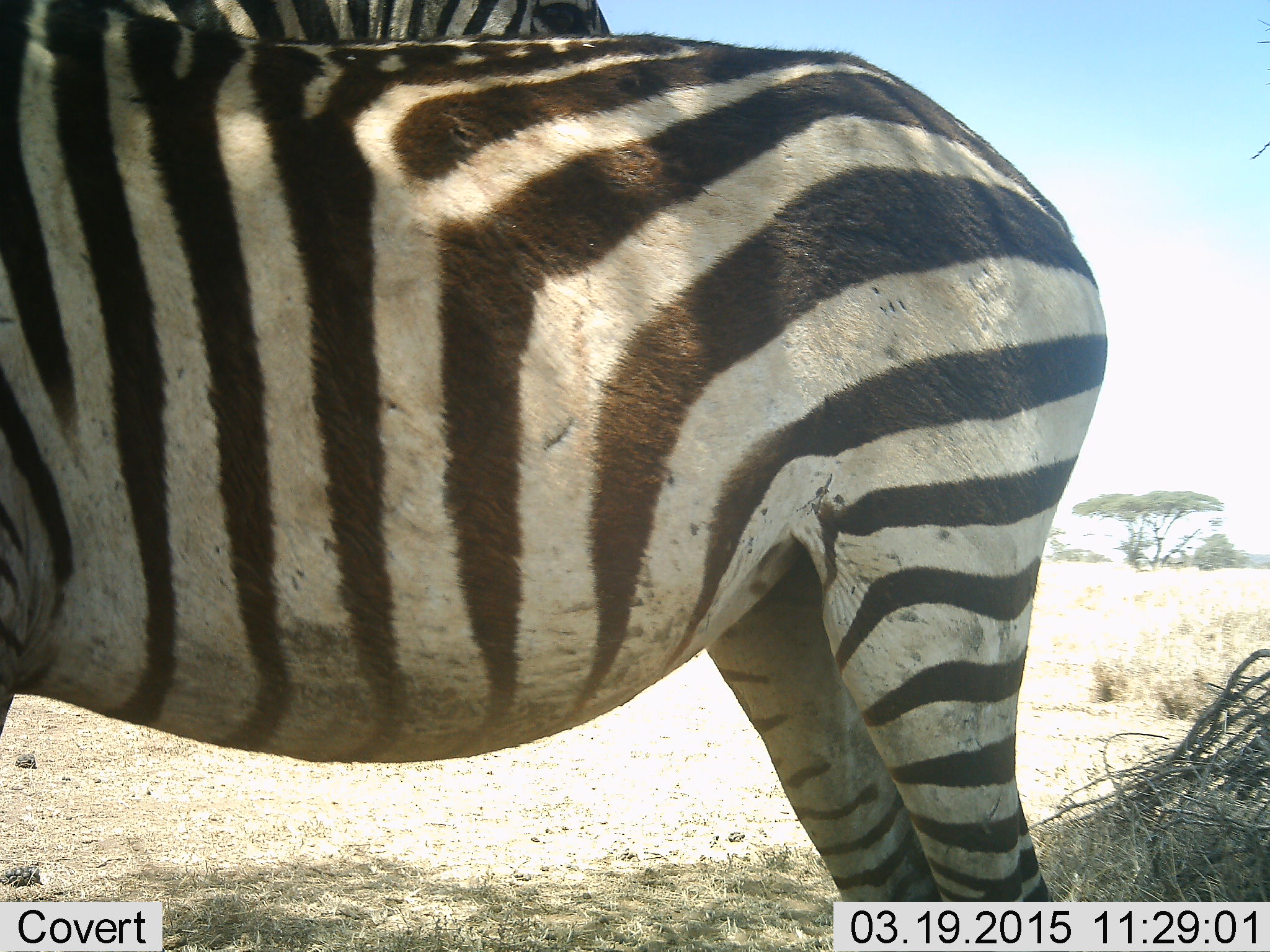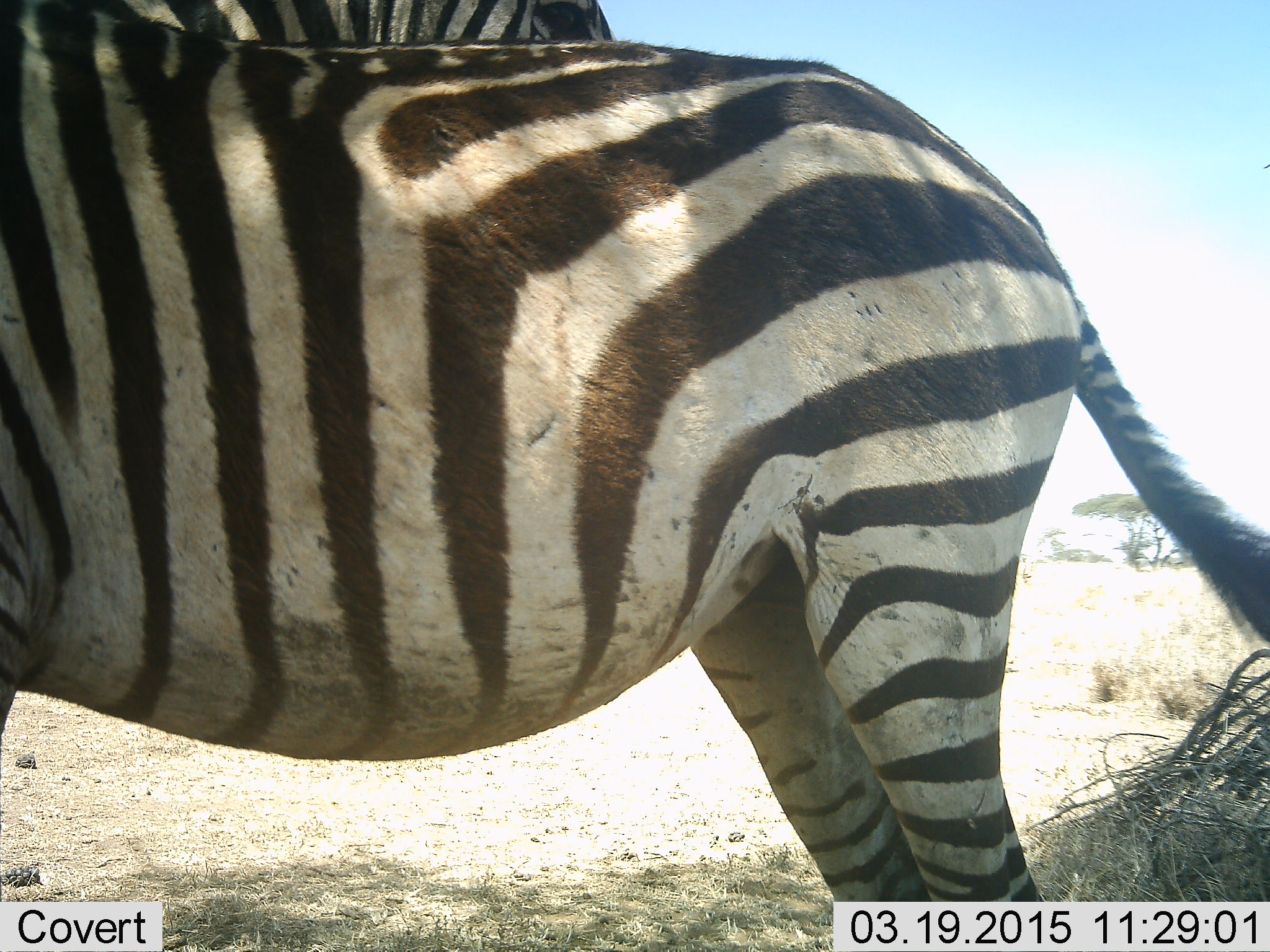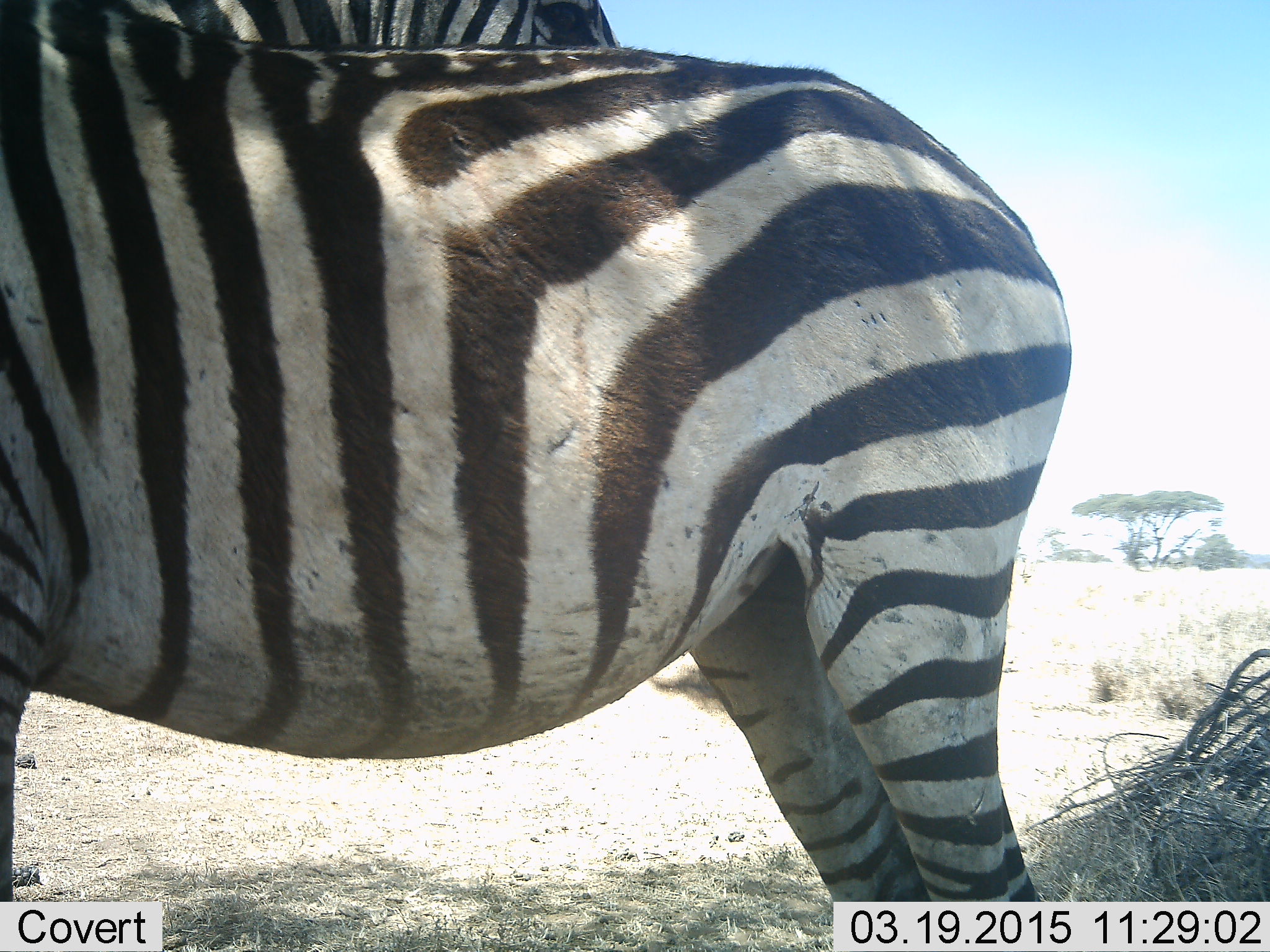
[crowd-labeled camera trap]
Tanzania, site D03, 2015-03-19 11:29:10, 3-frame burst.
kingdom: Animalia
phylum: Chordata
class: Mammalia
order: Perissodactyla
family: Equidae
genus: Equus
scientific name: Equus quagga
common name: plains zebra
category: zebra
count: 2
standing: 100%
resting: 0%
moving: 0%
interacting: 0%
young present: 10%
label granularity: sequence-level